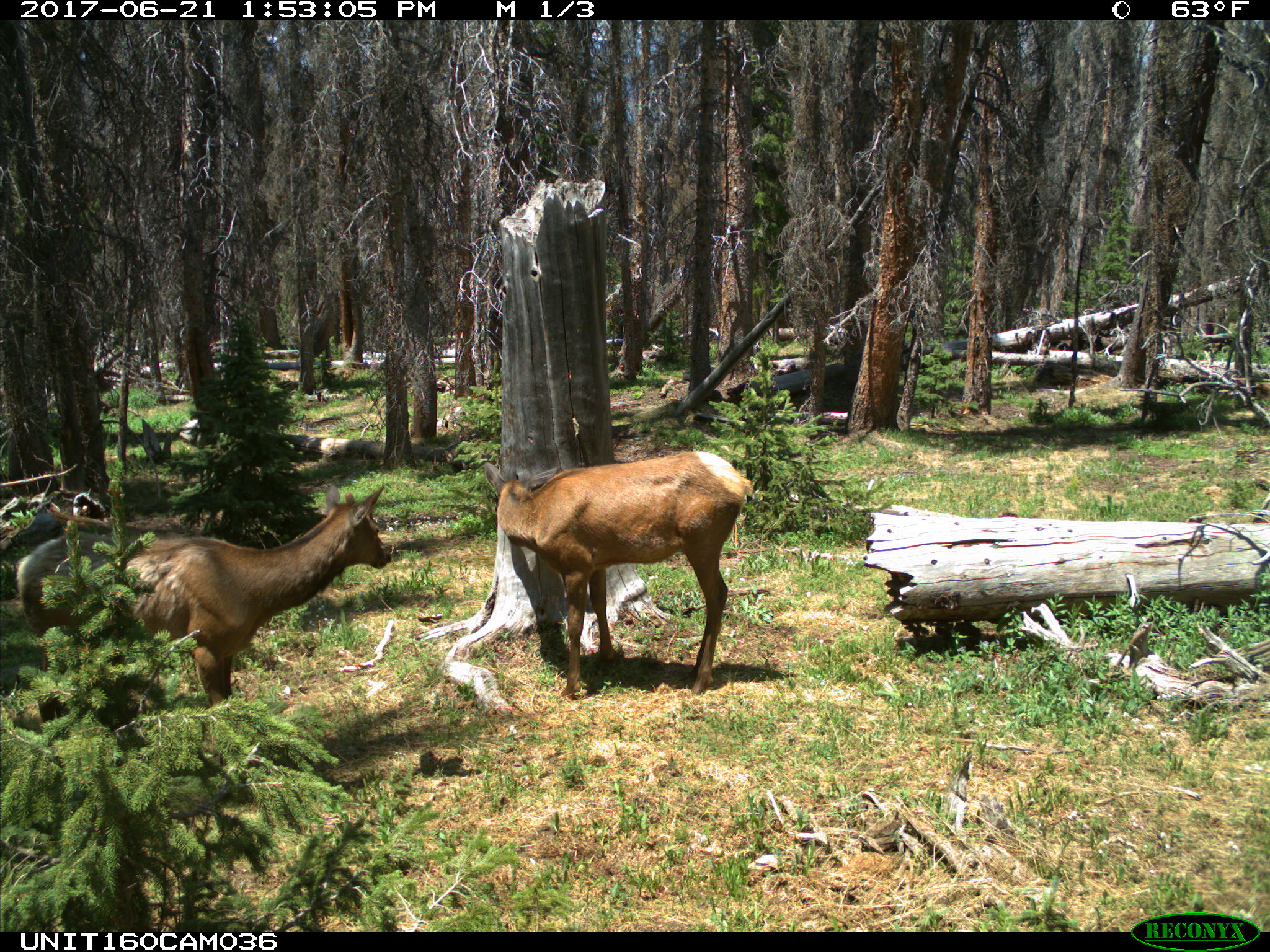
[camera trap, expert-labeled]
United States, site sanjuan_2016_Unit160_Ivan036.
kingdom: Animalia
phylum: Chordata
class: Mammalia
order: Artiodactyla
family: Cervidae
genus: Cervus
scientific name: Cervus elaphus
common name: red deer